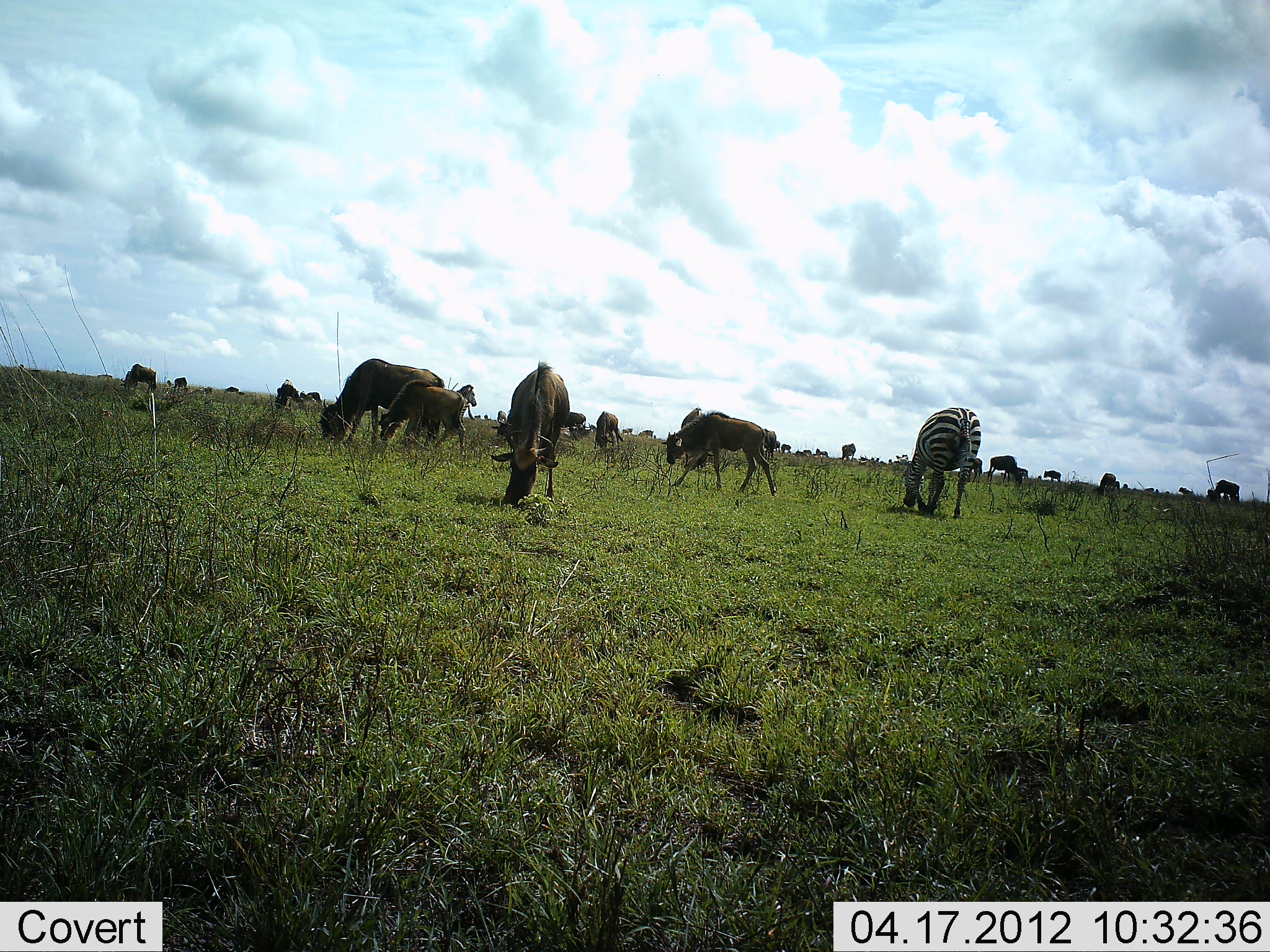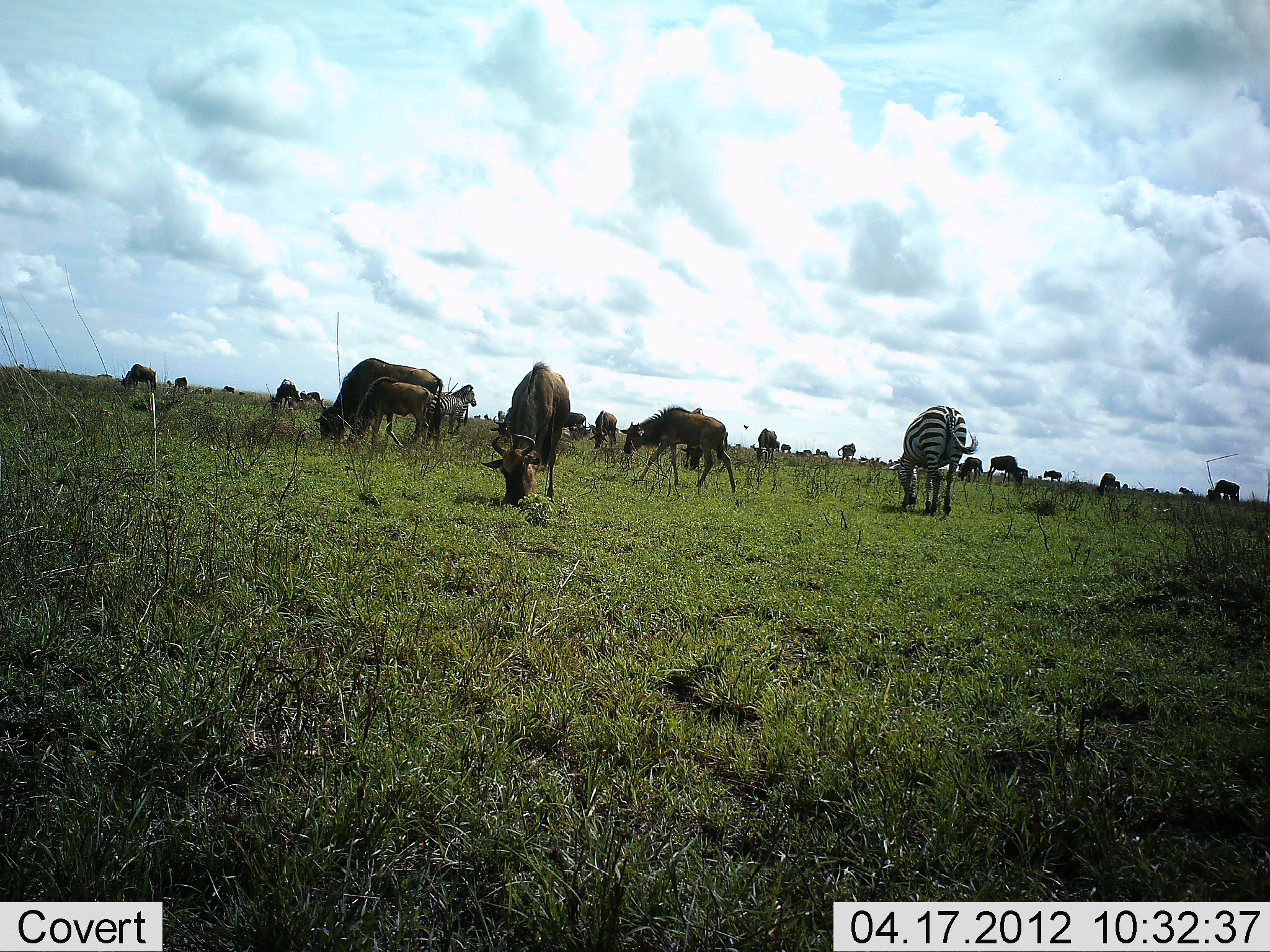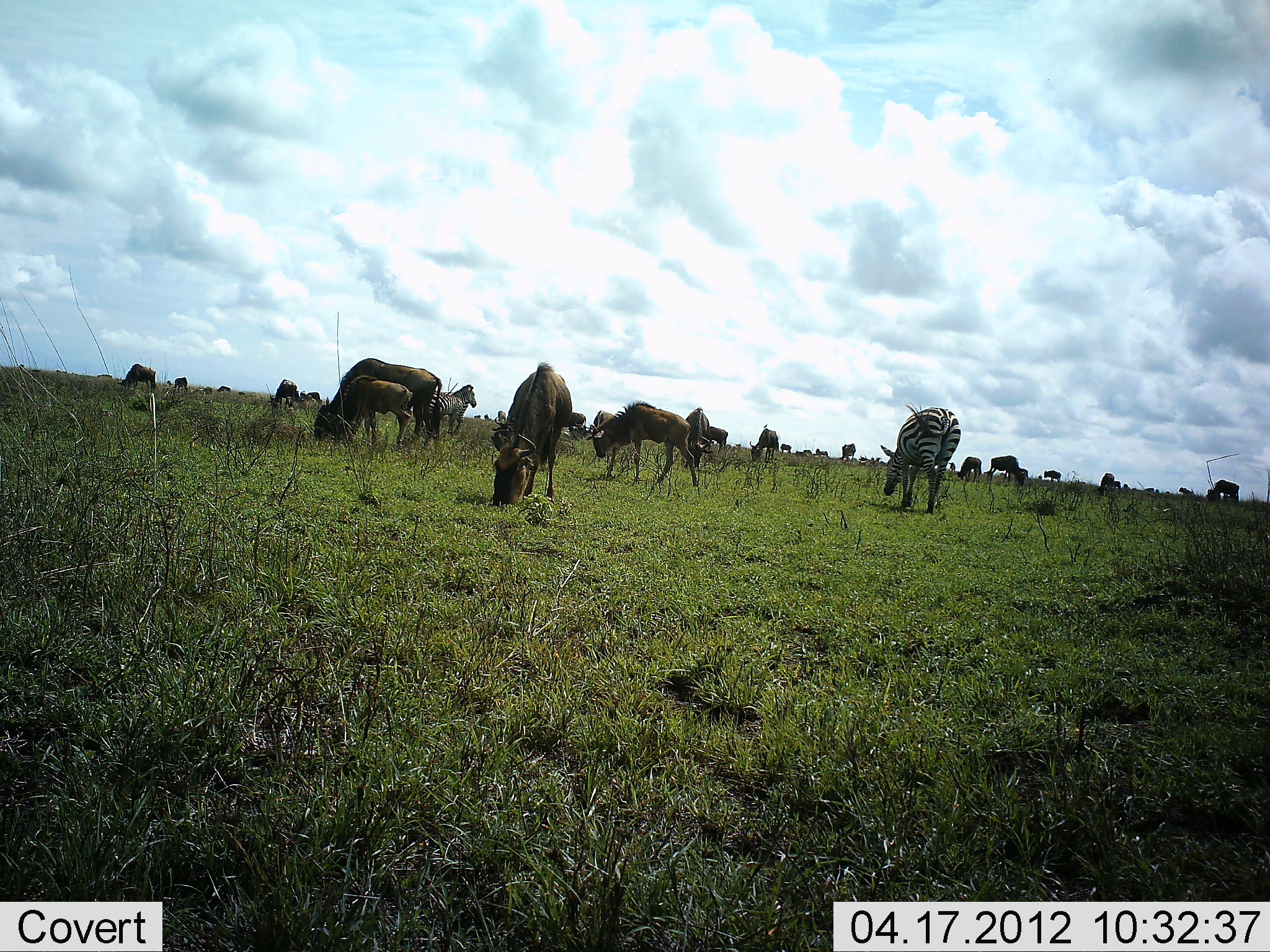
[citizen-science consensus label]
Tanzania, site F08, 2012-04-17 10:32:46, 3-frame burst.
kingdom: Animalia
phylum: Chordata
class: Mammalia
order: Artiodactyla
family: Bovidae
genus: Connochaetes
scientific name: Connochaetes taurinus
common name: blue wildebeest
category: wildebeest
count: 11-50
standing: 33%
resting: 0%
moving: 43%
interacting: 5%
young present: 43%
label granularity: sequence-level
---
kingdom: Animalia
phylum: Chordata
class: Mammalia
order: Perissodactyla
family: Equidae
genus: Equus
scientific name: Equus quagga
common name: plains zebra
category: zebra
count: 1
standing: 39%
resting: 0%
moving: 13%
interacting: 4%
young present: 0%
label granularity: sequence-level